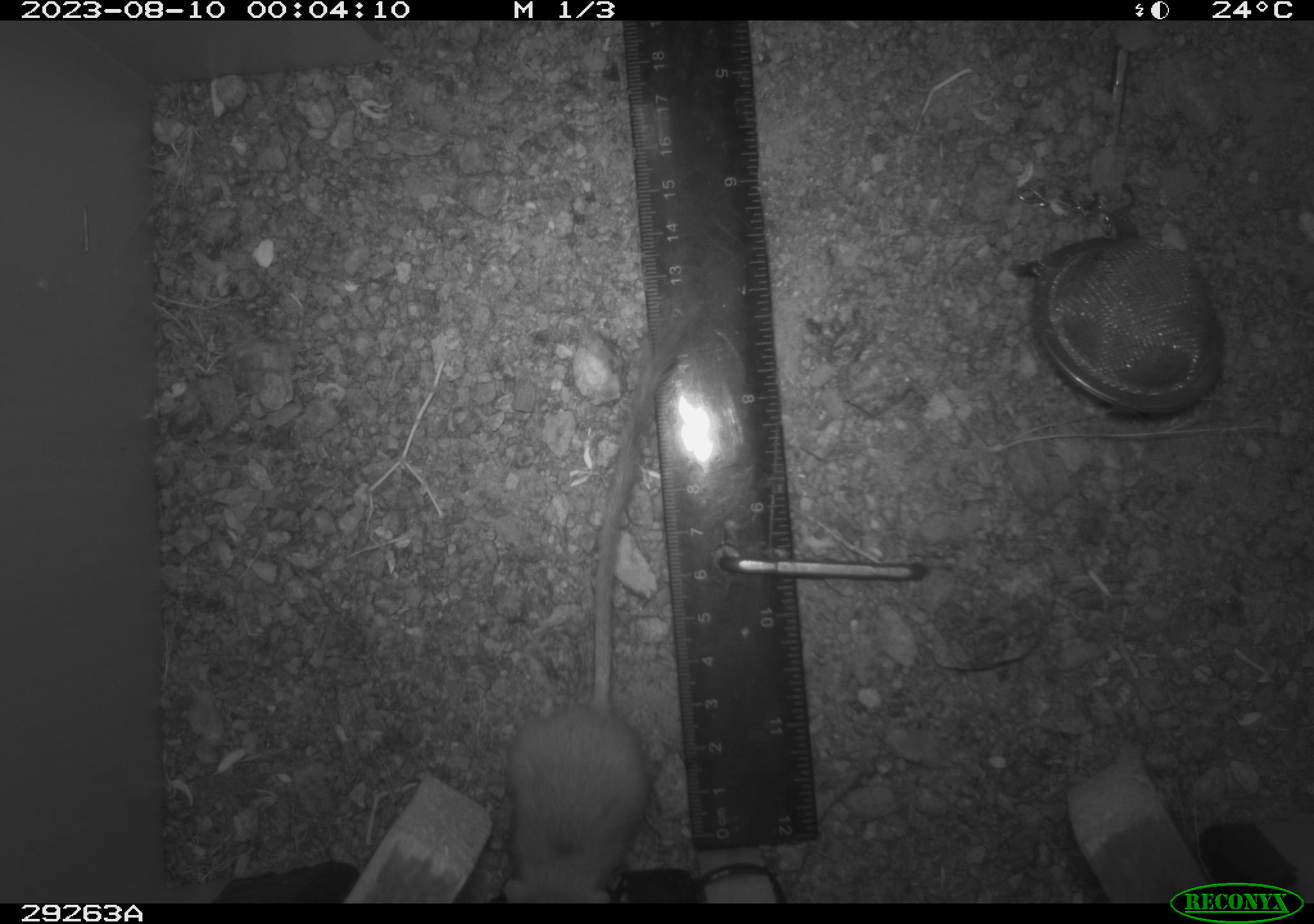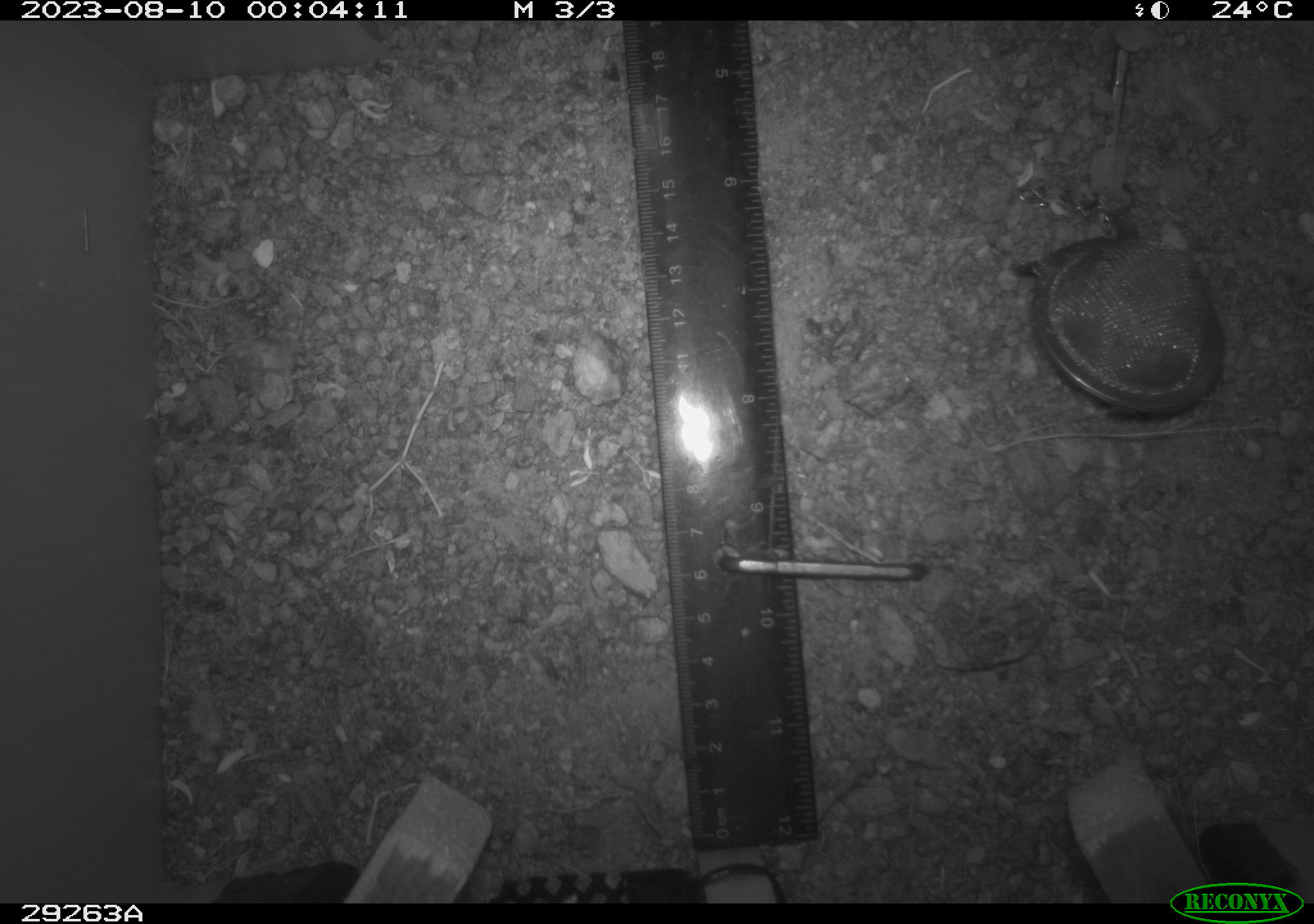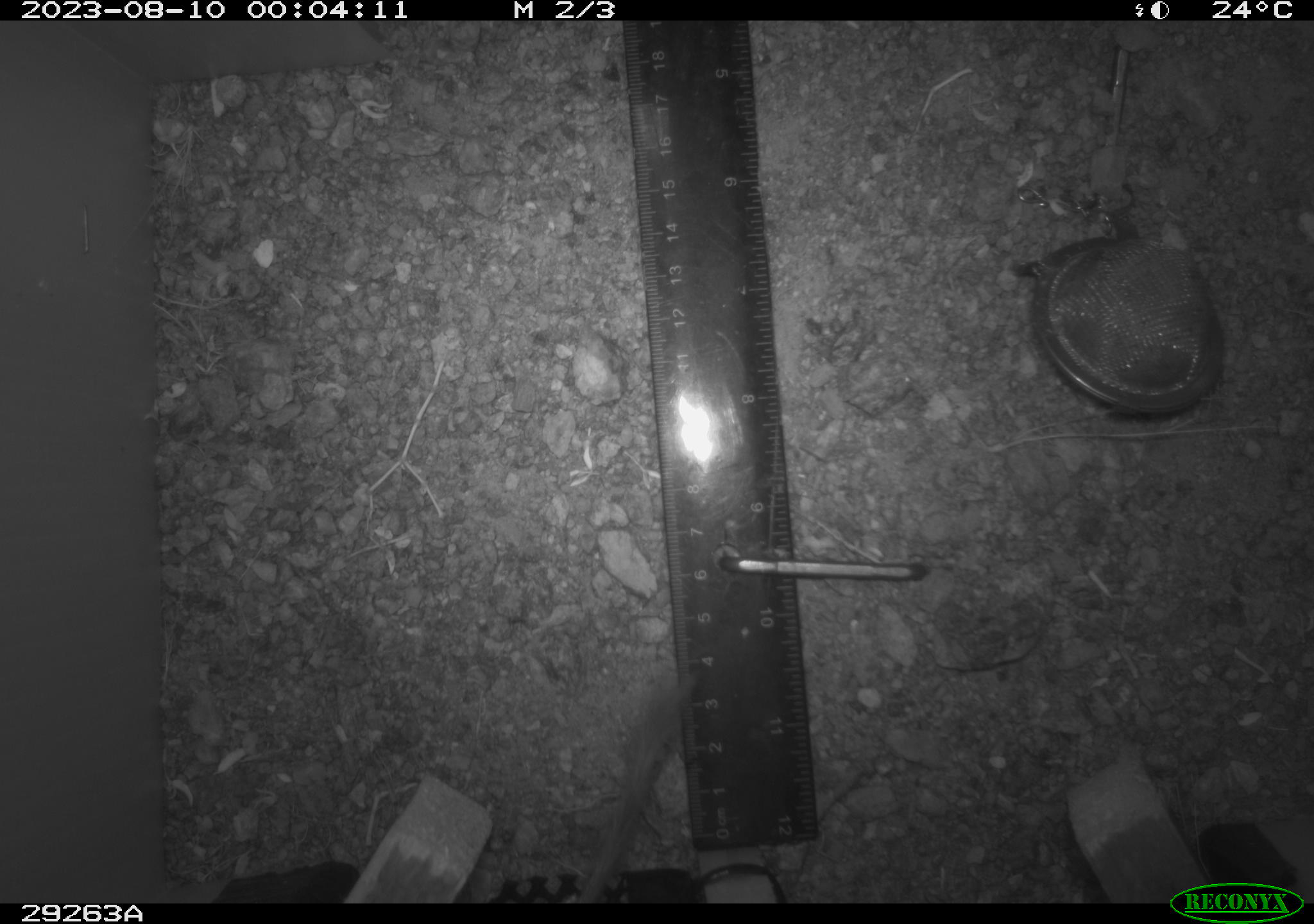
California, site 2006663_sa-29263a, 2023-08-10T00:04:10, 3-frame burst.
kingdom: Animalia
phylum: Chordata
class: Mammalia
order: Rodentia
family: Heteromyidae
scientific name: Heteromyidae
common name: kangaroo rats and pocket mice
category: heteromyidae family